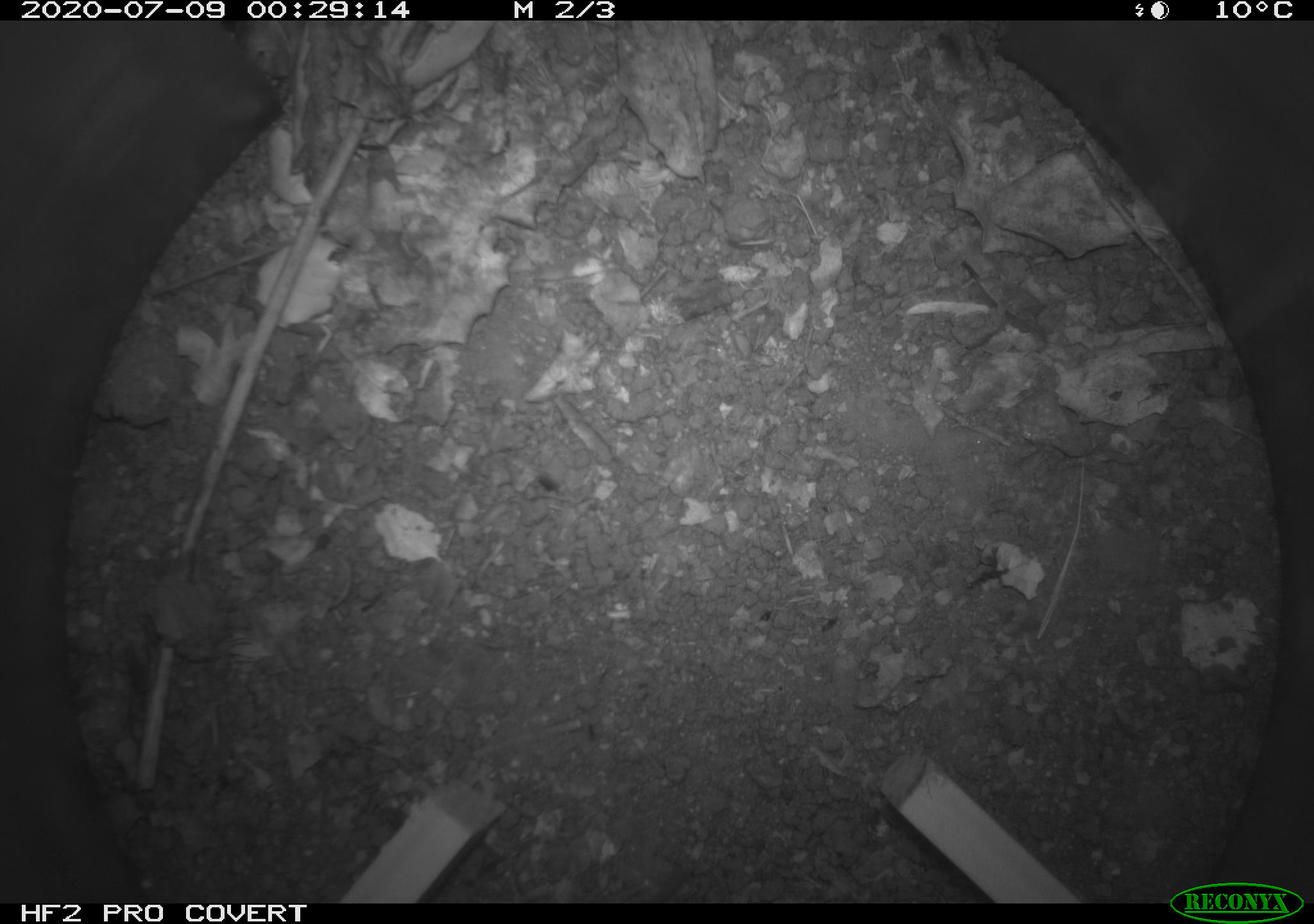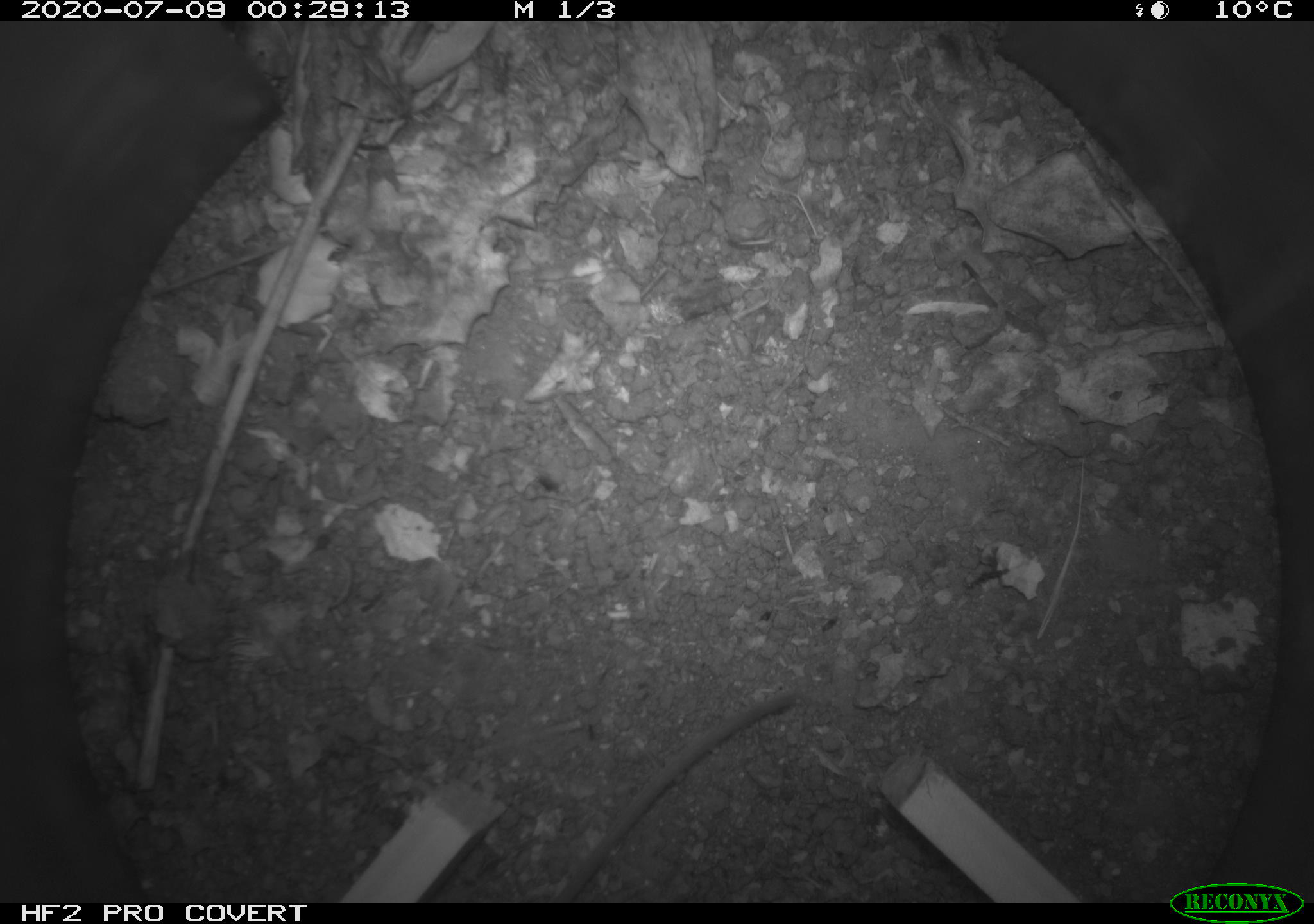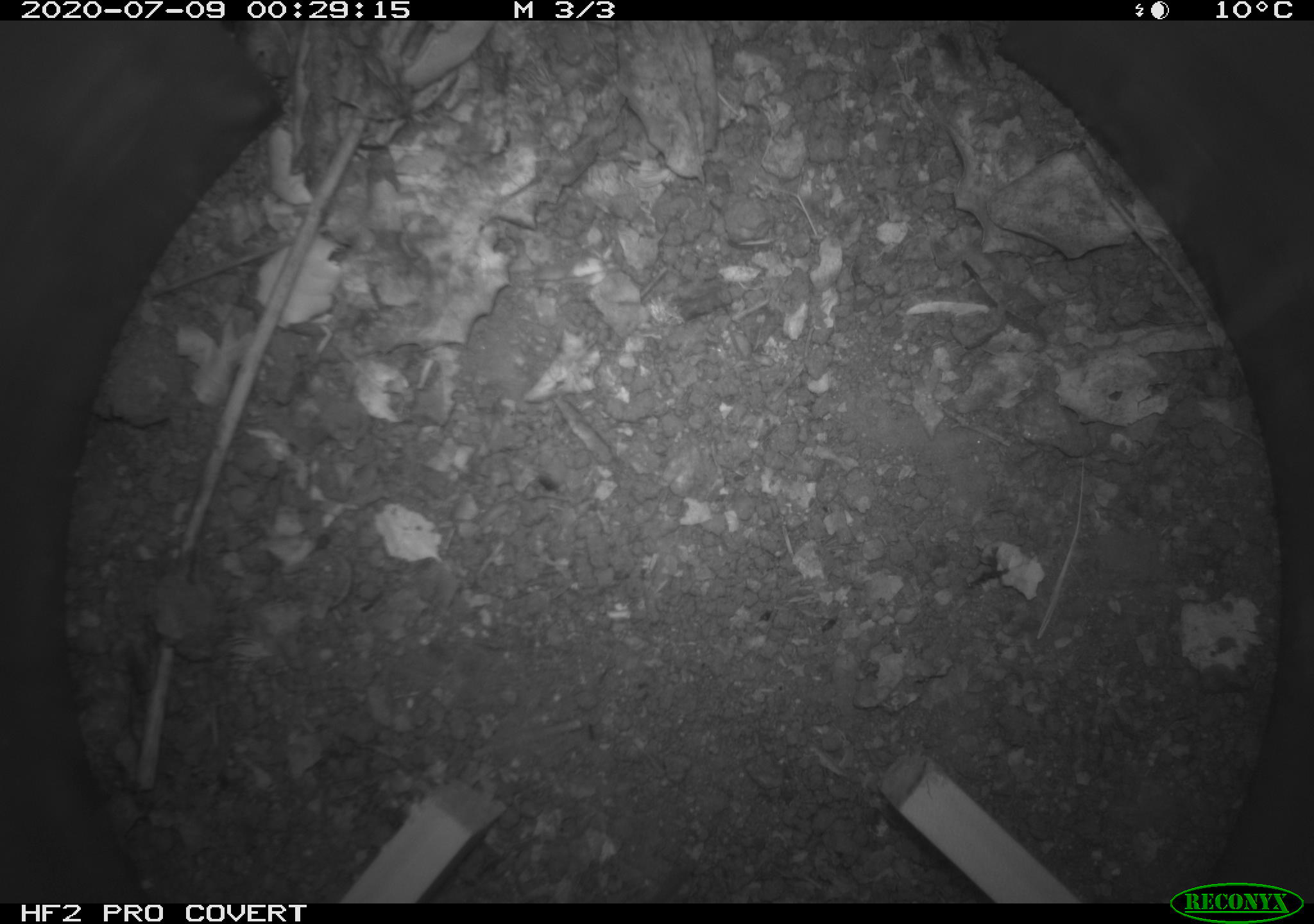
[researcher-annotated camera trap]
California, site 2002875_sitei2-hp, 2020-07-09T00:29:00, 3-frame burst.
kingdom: Animalia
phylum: Chordata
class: Mammalia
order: Rodentia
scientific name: Rodentia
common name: rodent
Rodent (Rodentia).